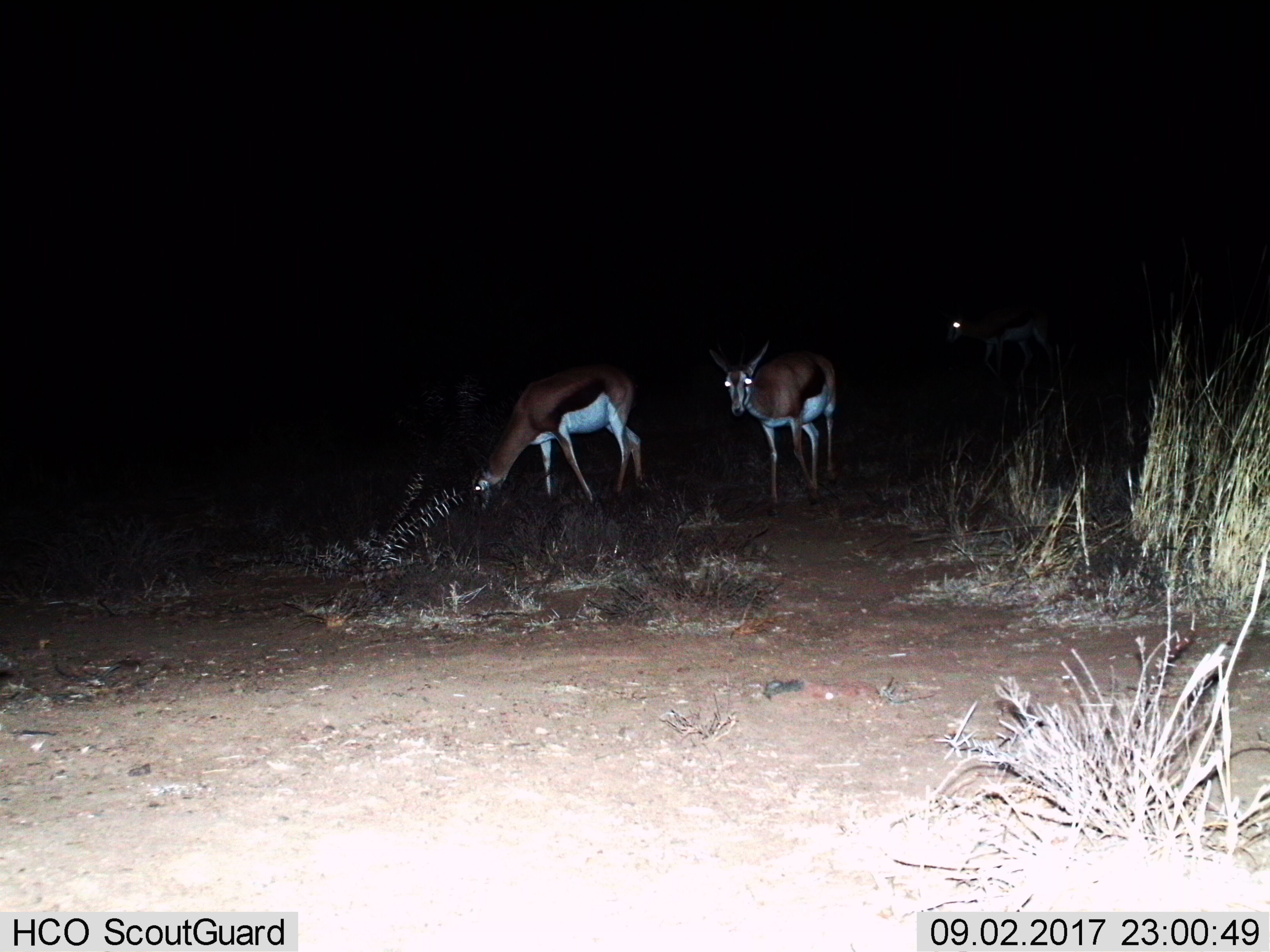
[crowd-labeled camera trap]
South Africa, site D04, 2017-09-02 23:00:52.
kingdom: Animalia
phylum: Chordata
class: Mammalia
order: Artiodactyla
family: Bovidae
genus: Antidorcas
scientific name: Antidorcas marsupialis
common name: springbok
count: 3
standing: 67%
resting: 0%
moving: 44%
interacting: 11%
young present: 11%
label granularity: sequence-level